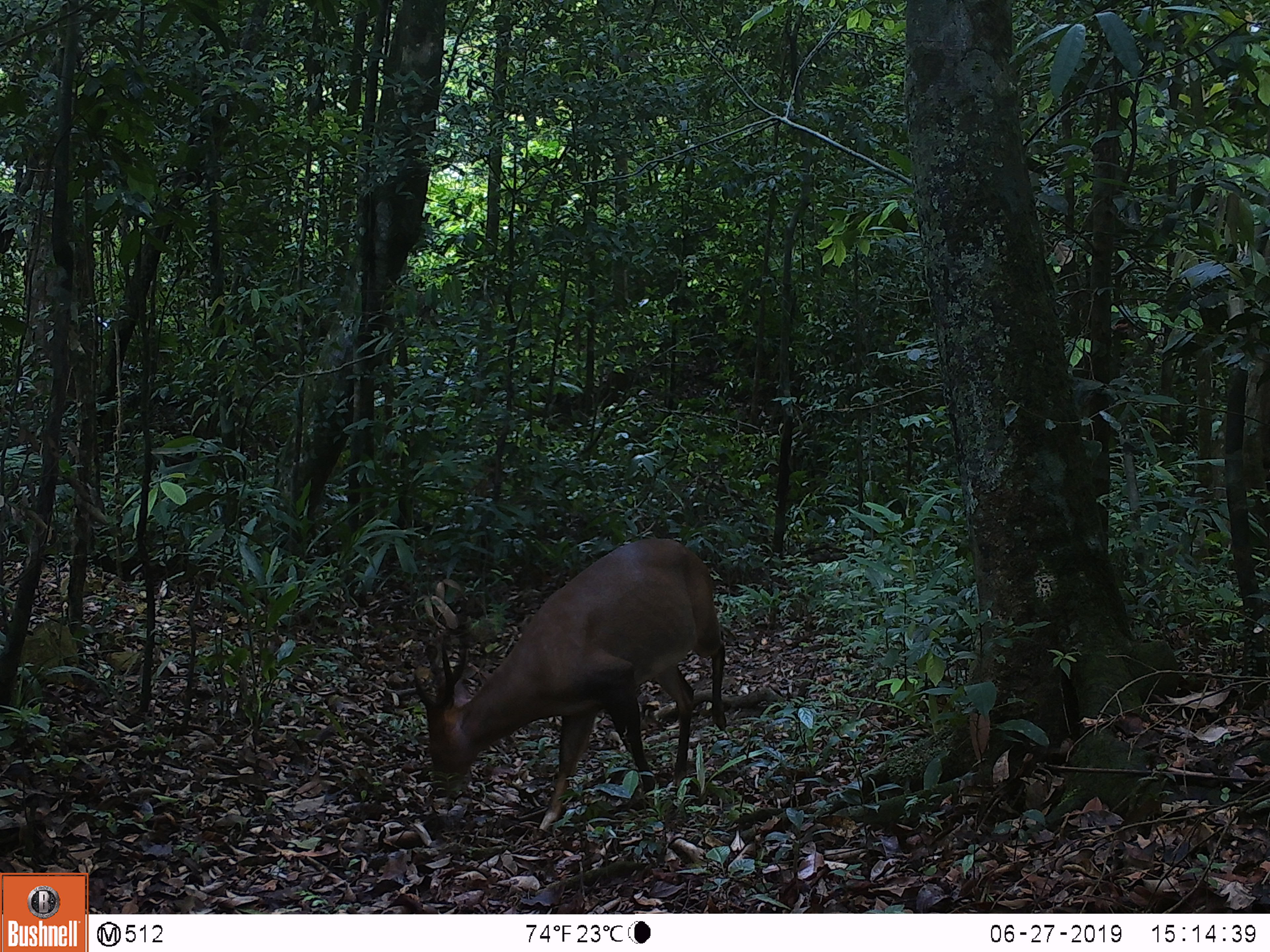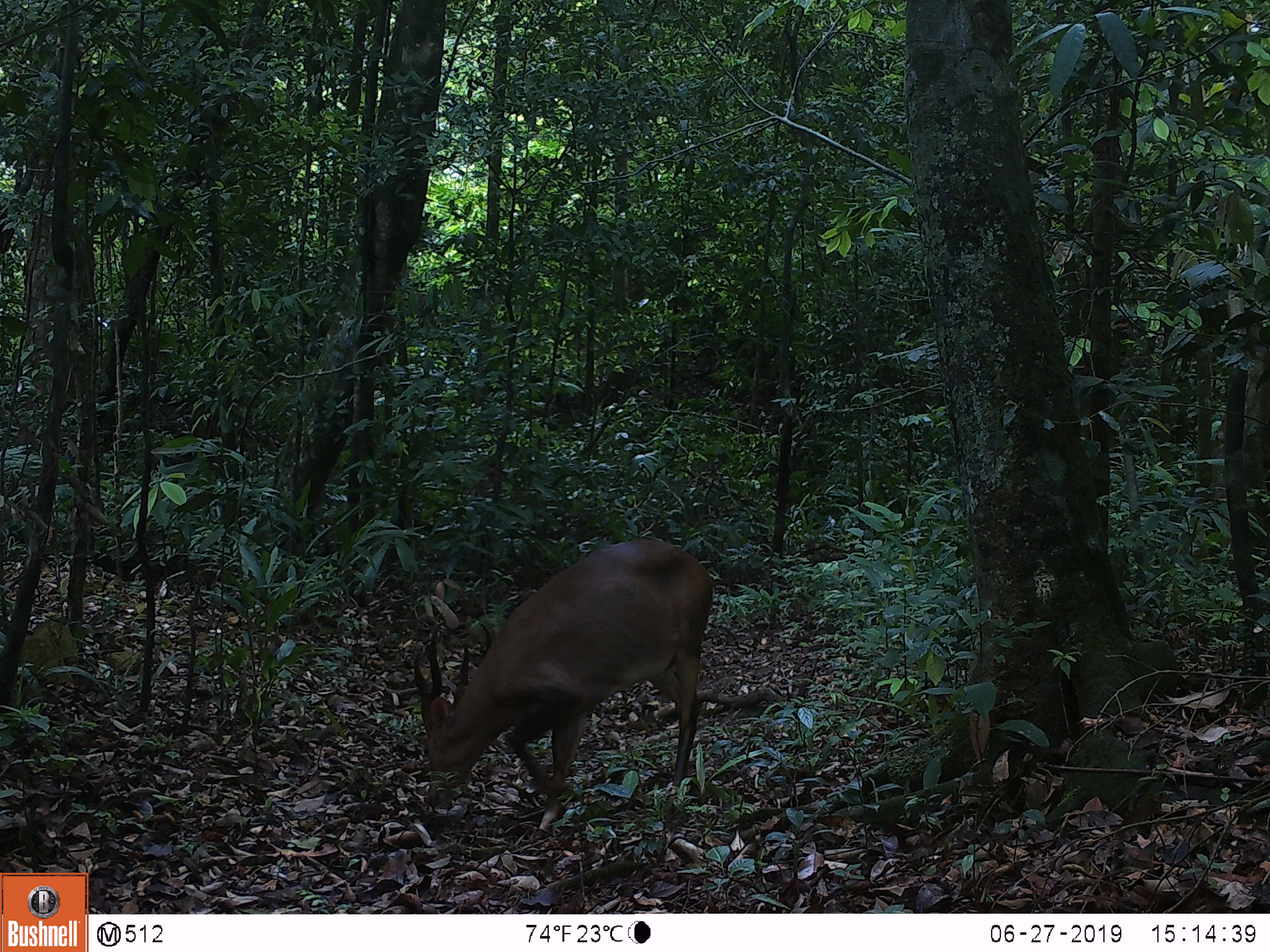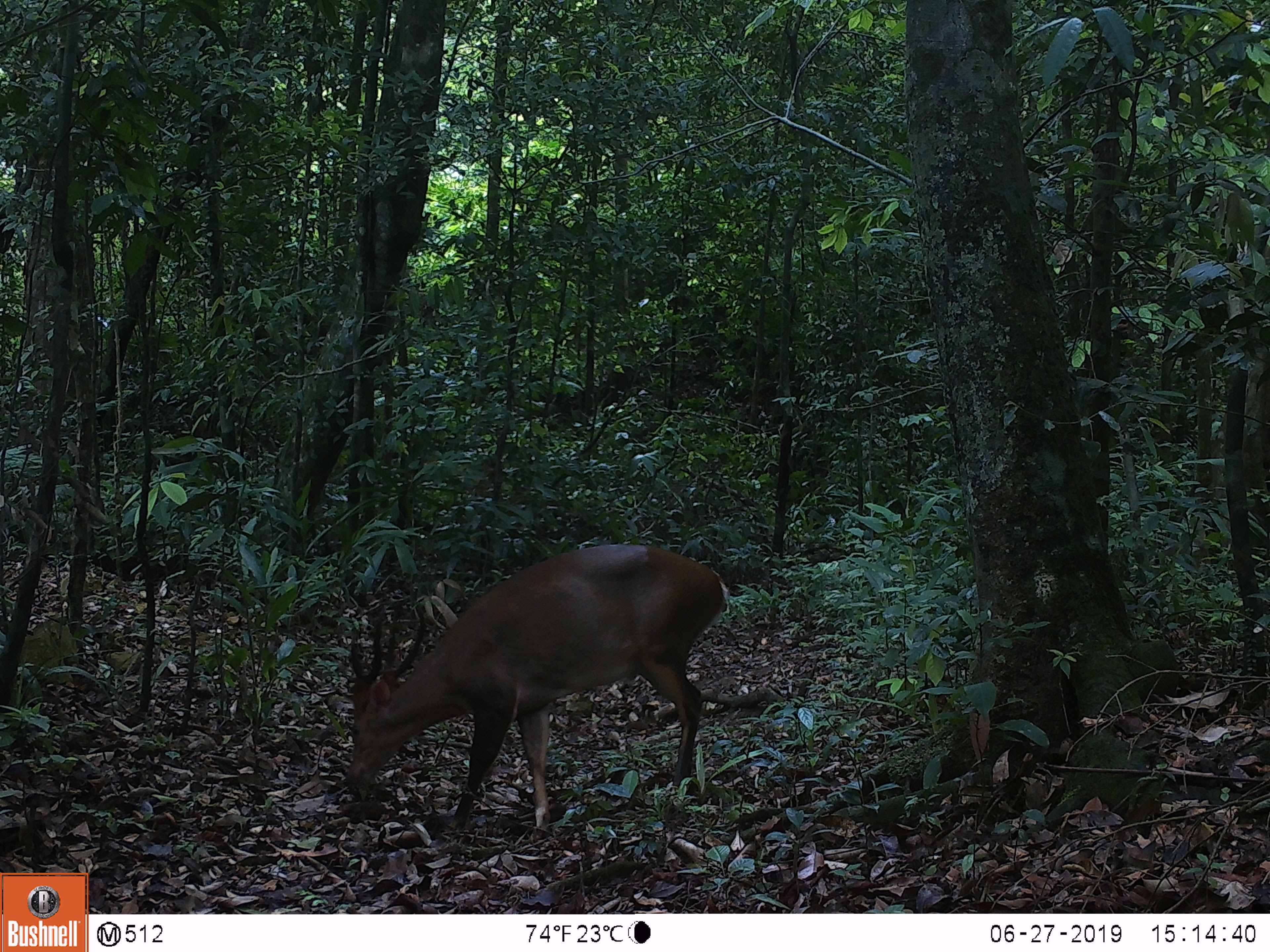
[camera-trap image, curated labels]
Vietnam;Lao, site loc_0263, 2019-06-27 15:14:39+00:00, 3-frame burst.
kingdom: Animalia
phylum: Chordata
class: Mammalia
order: Artiodactyla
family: Cervidae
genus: Muntiacus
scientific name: Muntiacus vuquangensis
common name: large-antlered muntjac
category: large antlered muntjac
Large antlered muntjac (large-antlered muntjac) (Muntiacus vuquangensis). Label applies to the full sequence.